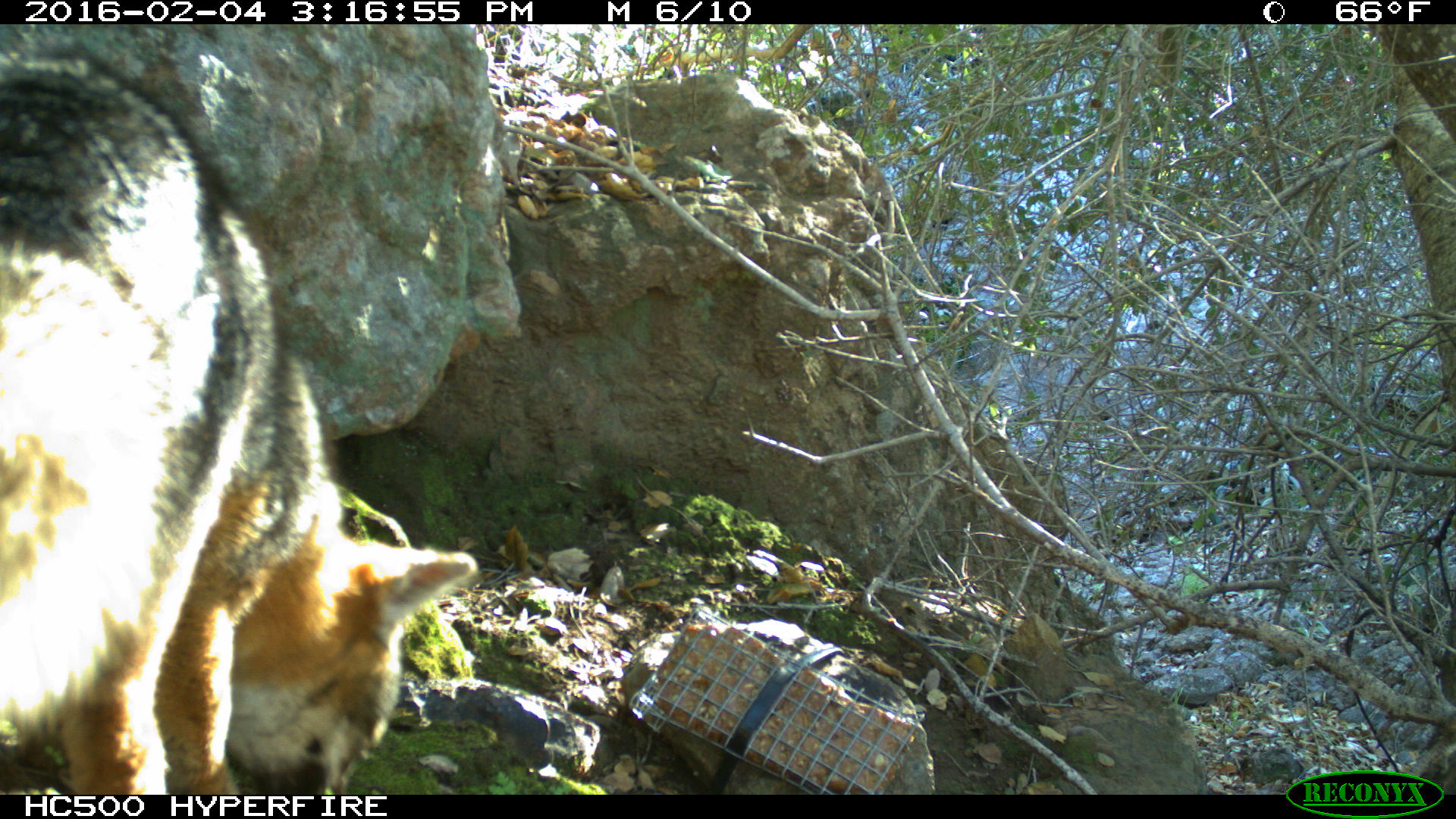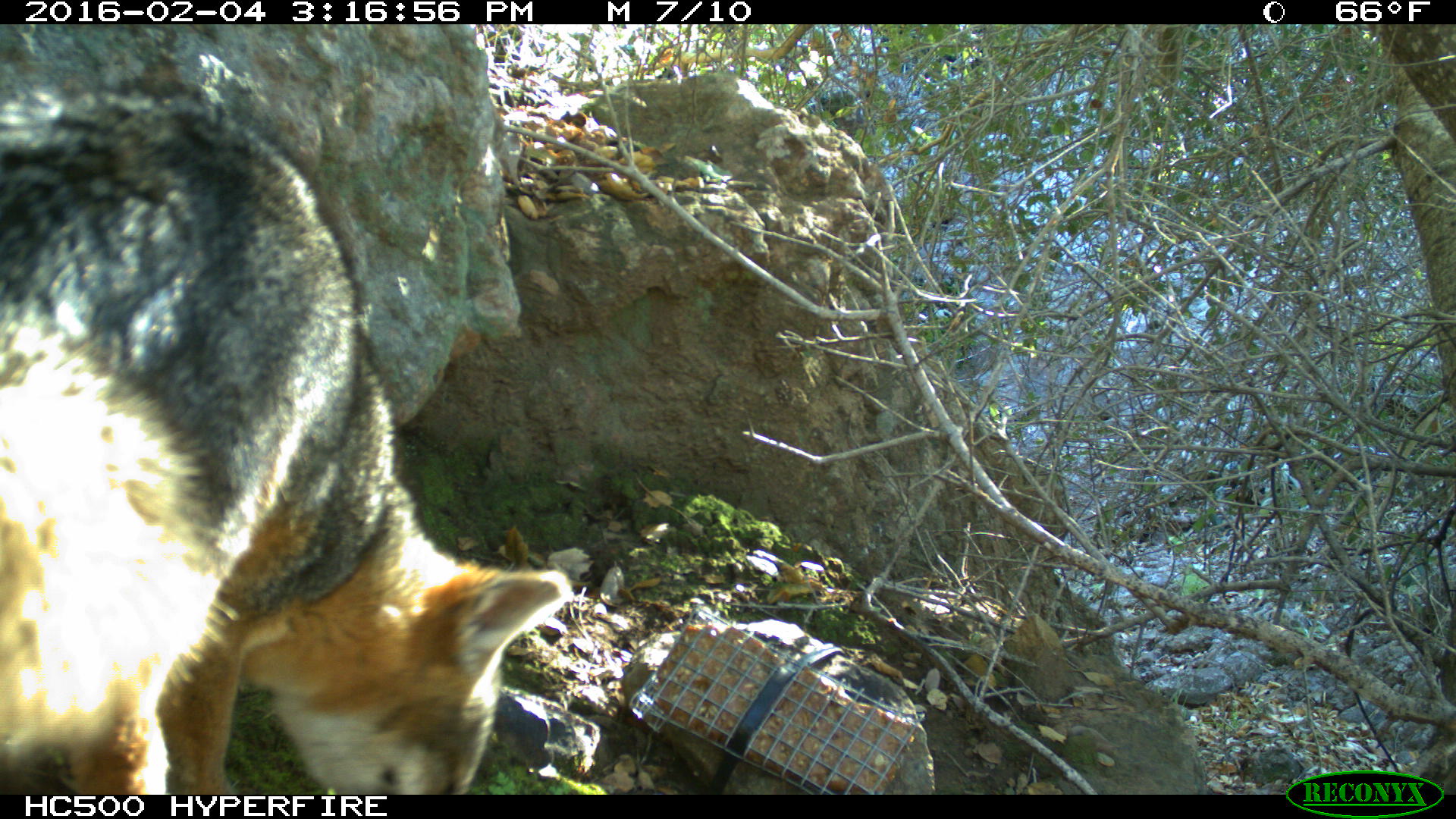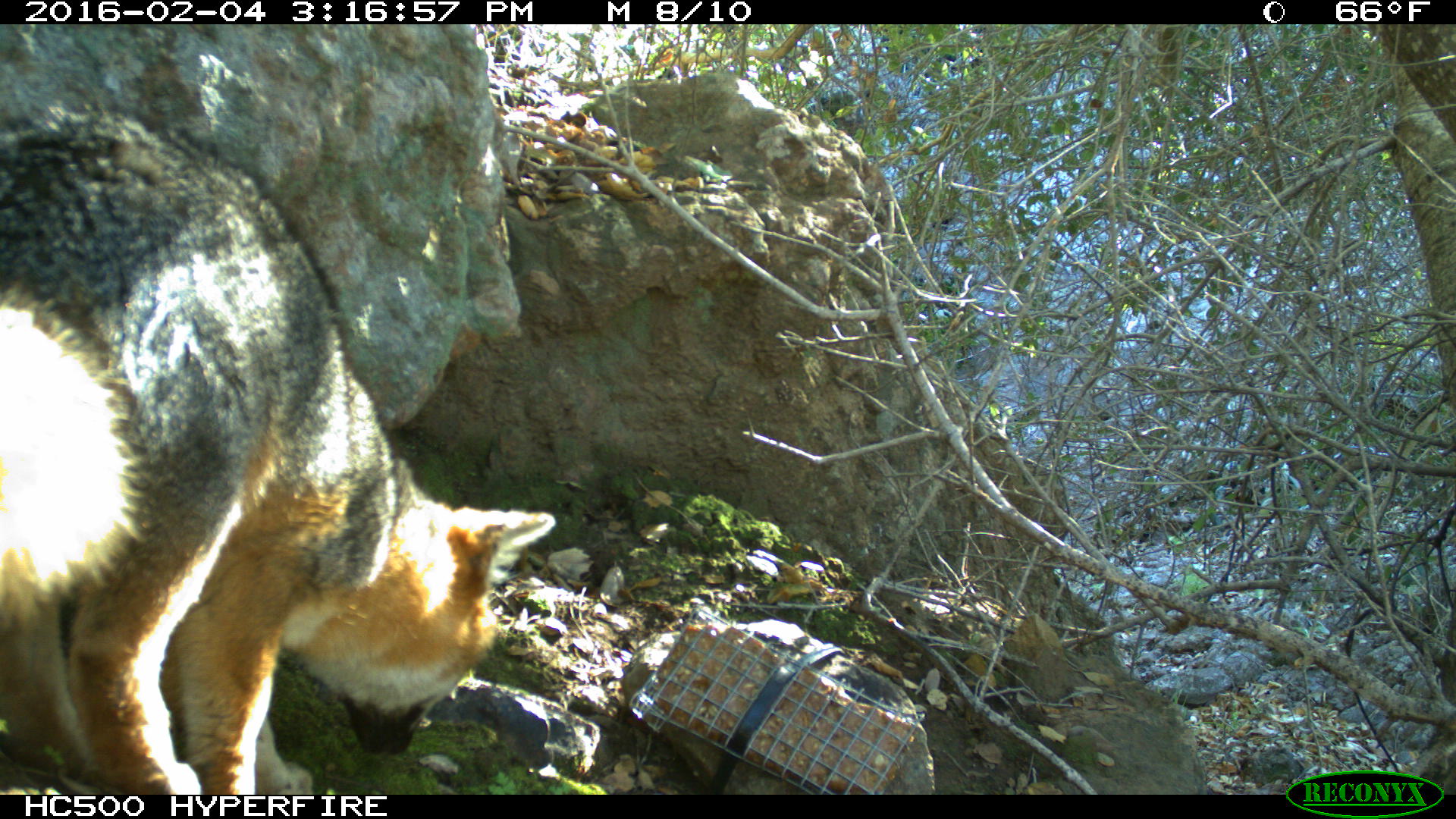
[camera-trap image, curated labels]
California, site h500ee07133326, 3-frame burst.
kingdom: Animalia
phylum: Chordata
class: Mammalia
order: Carnivora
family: Canidae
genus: Urocyon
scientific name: Urocyon littoralis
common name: island fox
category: fox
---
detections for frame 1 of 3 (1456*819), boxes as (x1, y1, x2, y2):
fox: (0, 50, 475, 793)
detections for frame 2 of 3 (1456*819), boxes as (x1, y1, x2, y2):
fox: (1, 82, 571, 795)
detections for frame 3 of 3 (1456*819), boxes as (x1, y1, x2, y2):
fox: (0, 101, 558, 795)